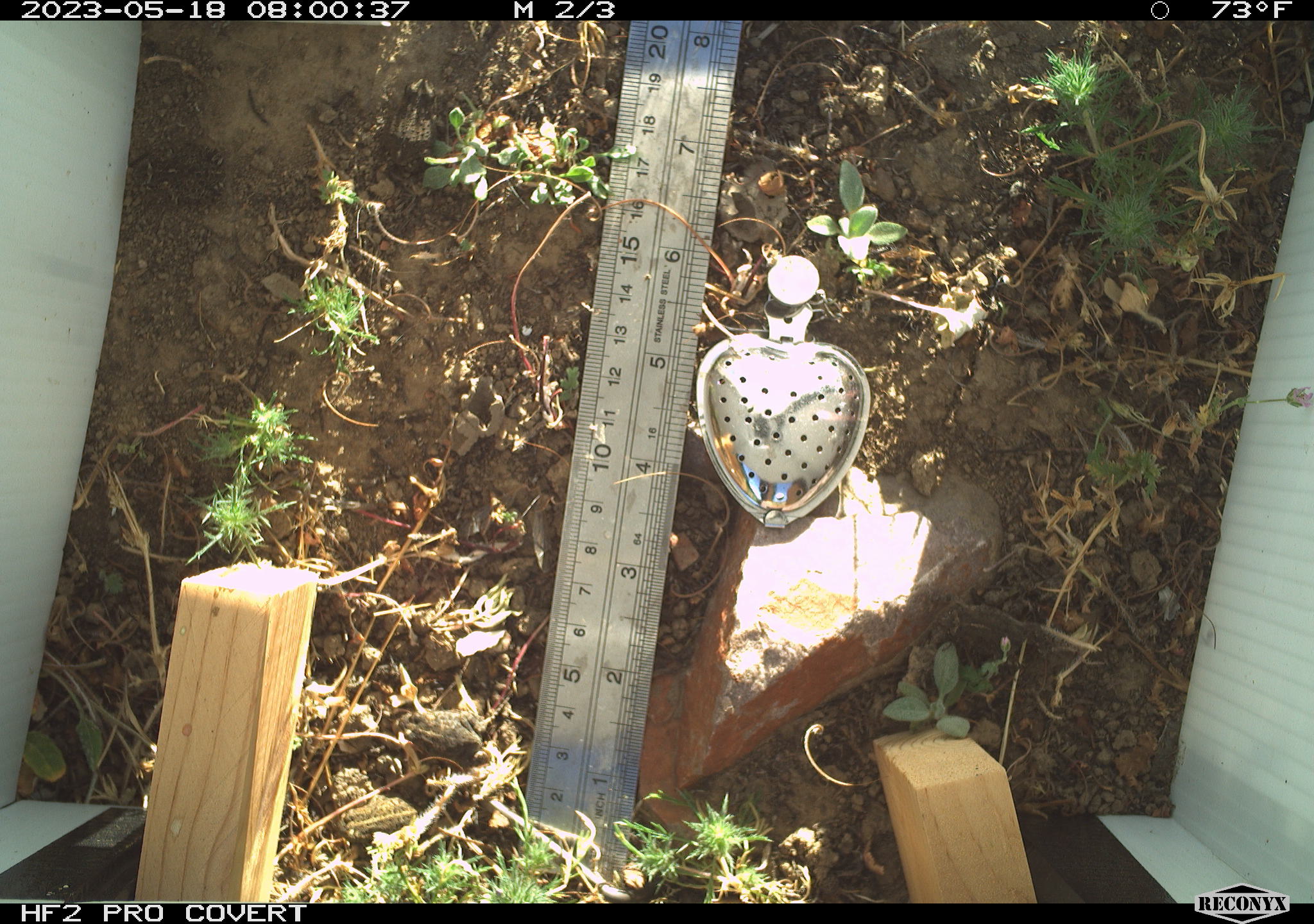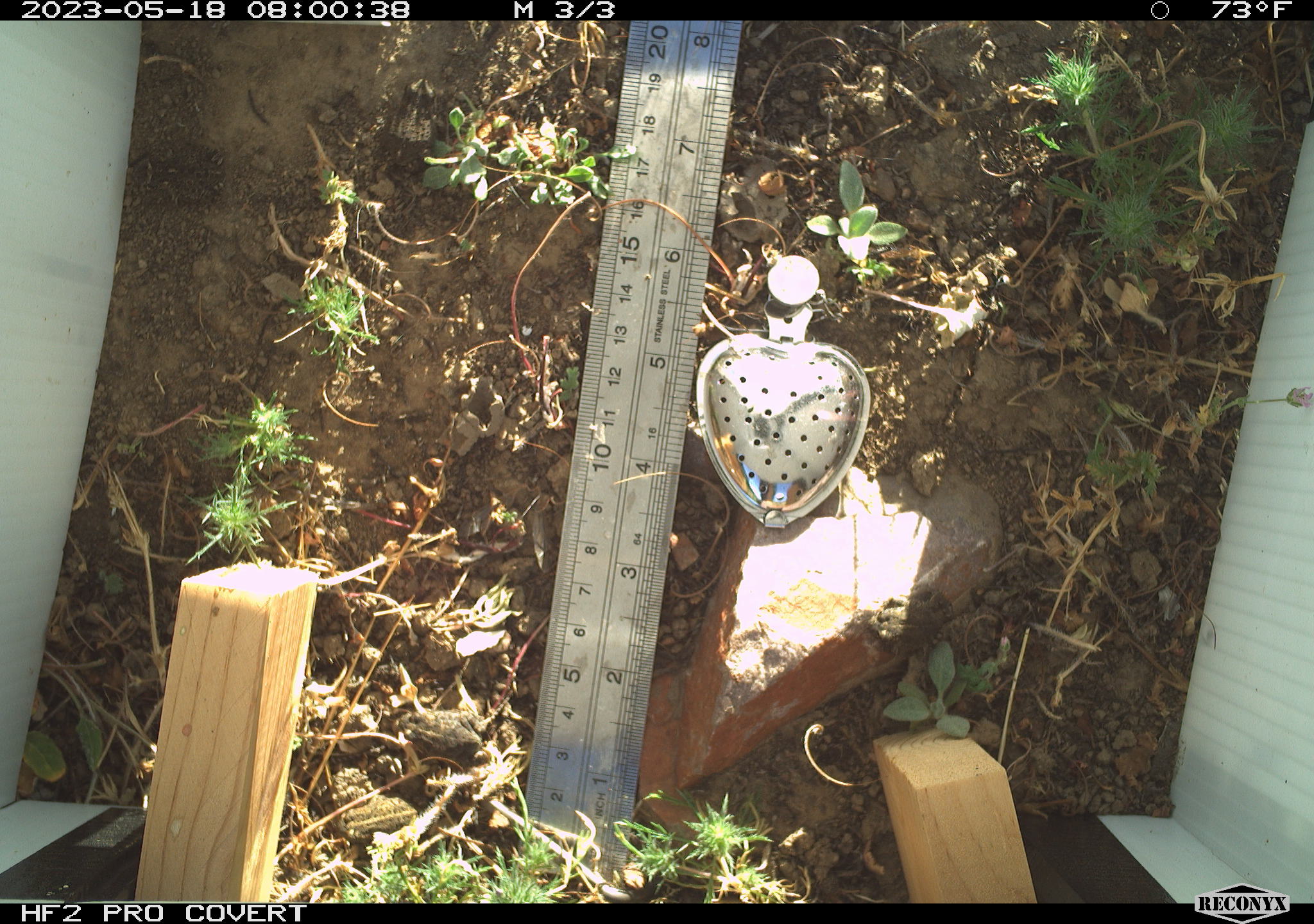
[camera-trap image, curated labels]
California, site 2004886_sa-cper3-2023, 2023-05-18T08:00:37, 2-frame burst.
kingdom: Animalia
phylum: Chordata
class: Amphibia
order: Anura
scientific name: Anura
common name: frogs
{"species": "frogs (Anura)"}